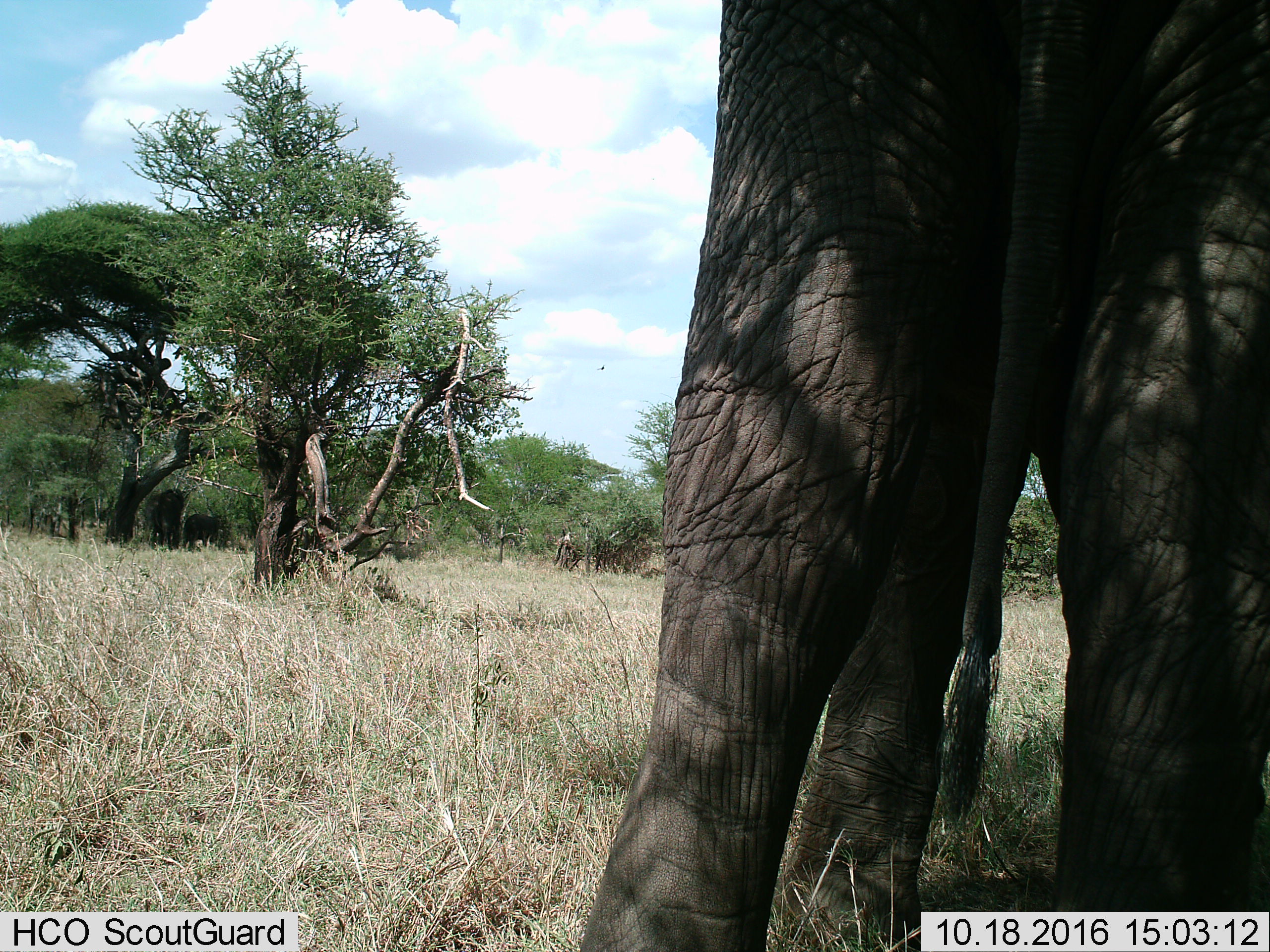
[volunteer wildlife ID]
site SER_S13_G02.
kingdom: Animalia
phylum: Chordata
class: Mammalia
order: Proboscidea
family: Elephantidae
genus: Loxodonta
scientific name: Loxodonta africana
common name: african bush elephant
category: elephant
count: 3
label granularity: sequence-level